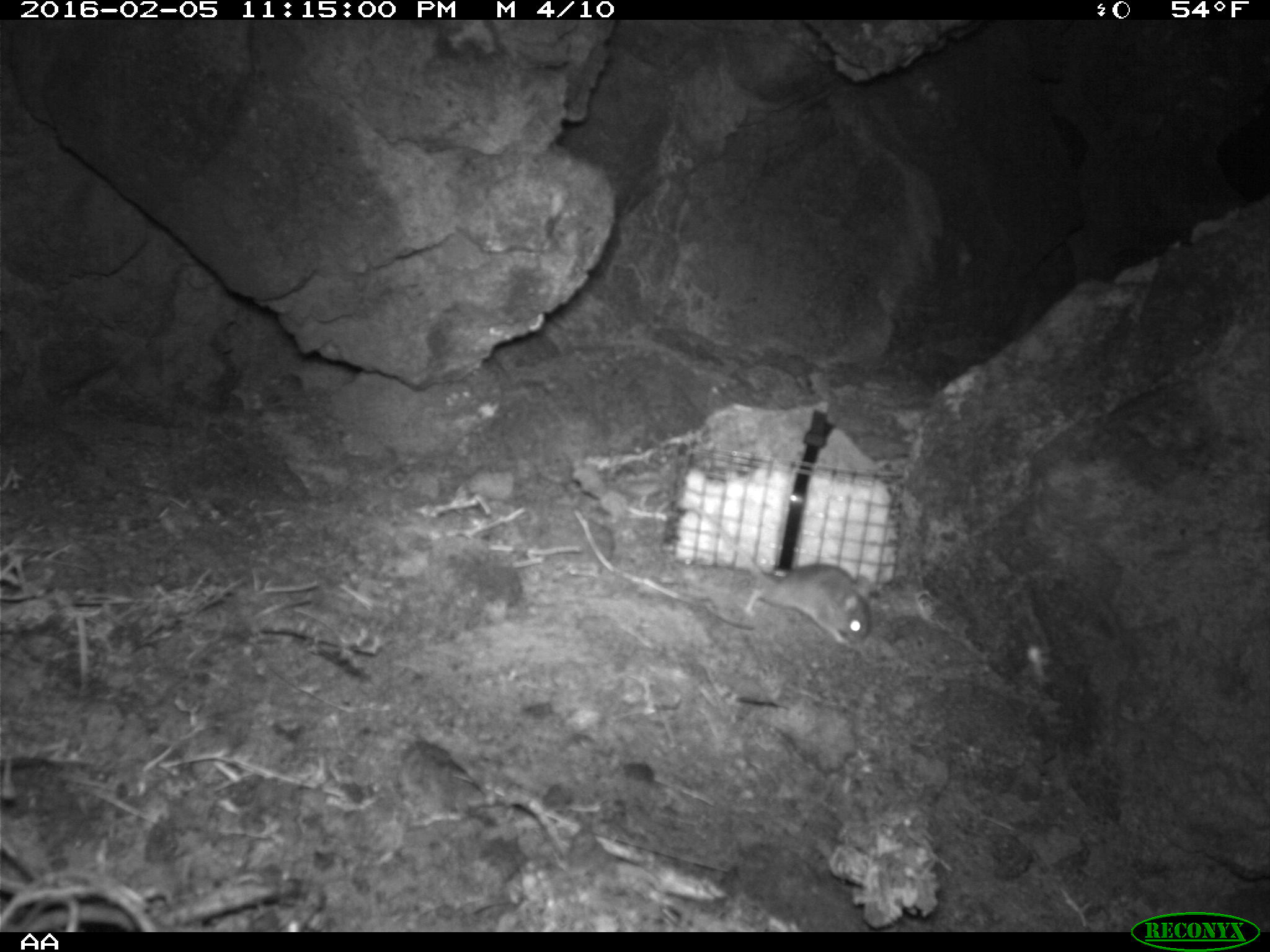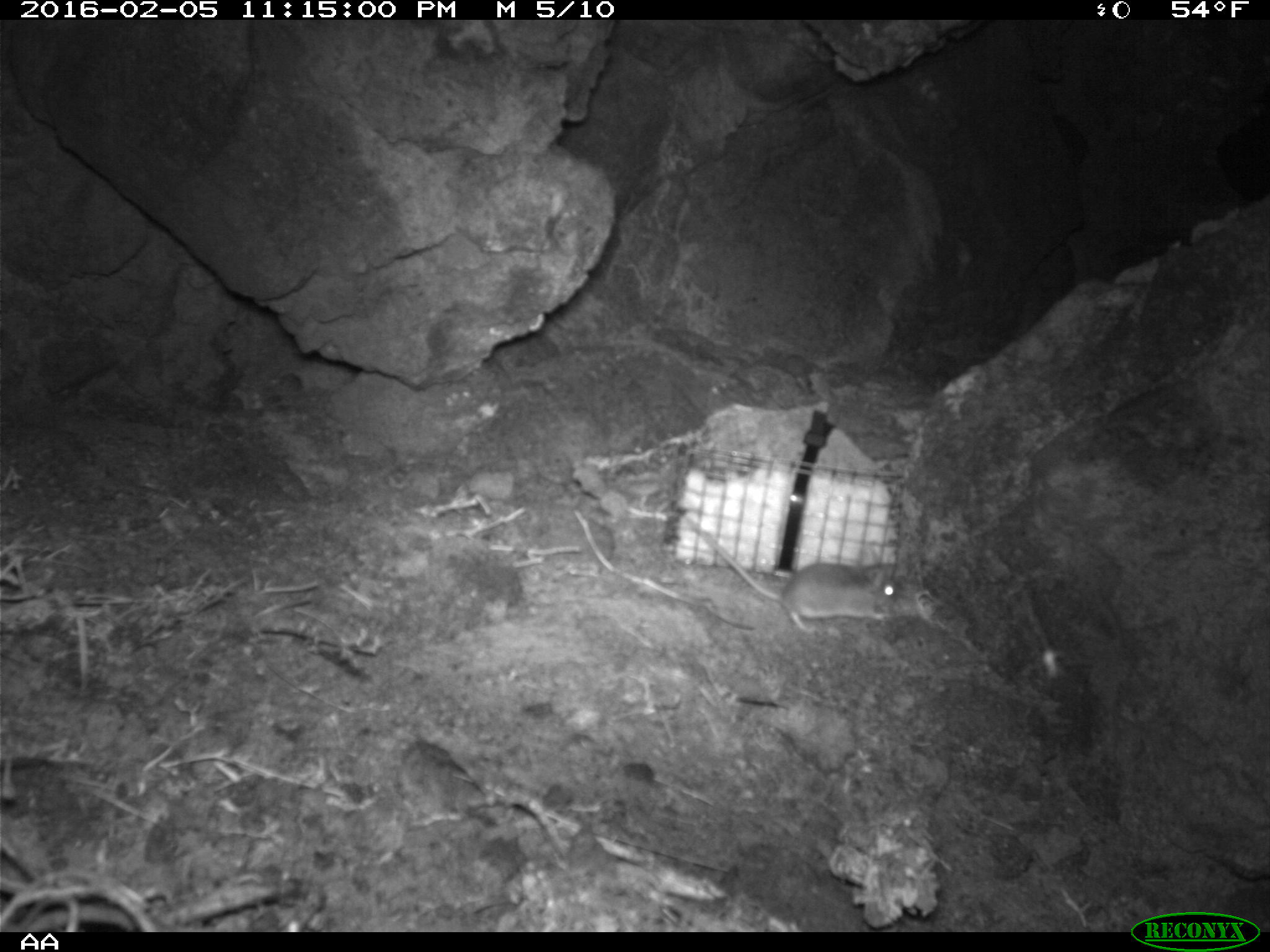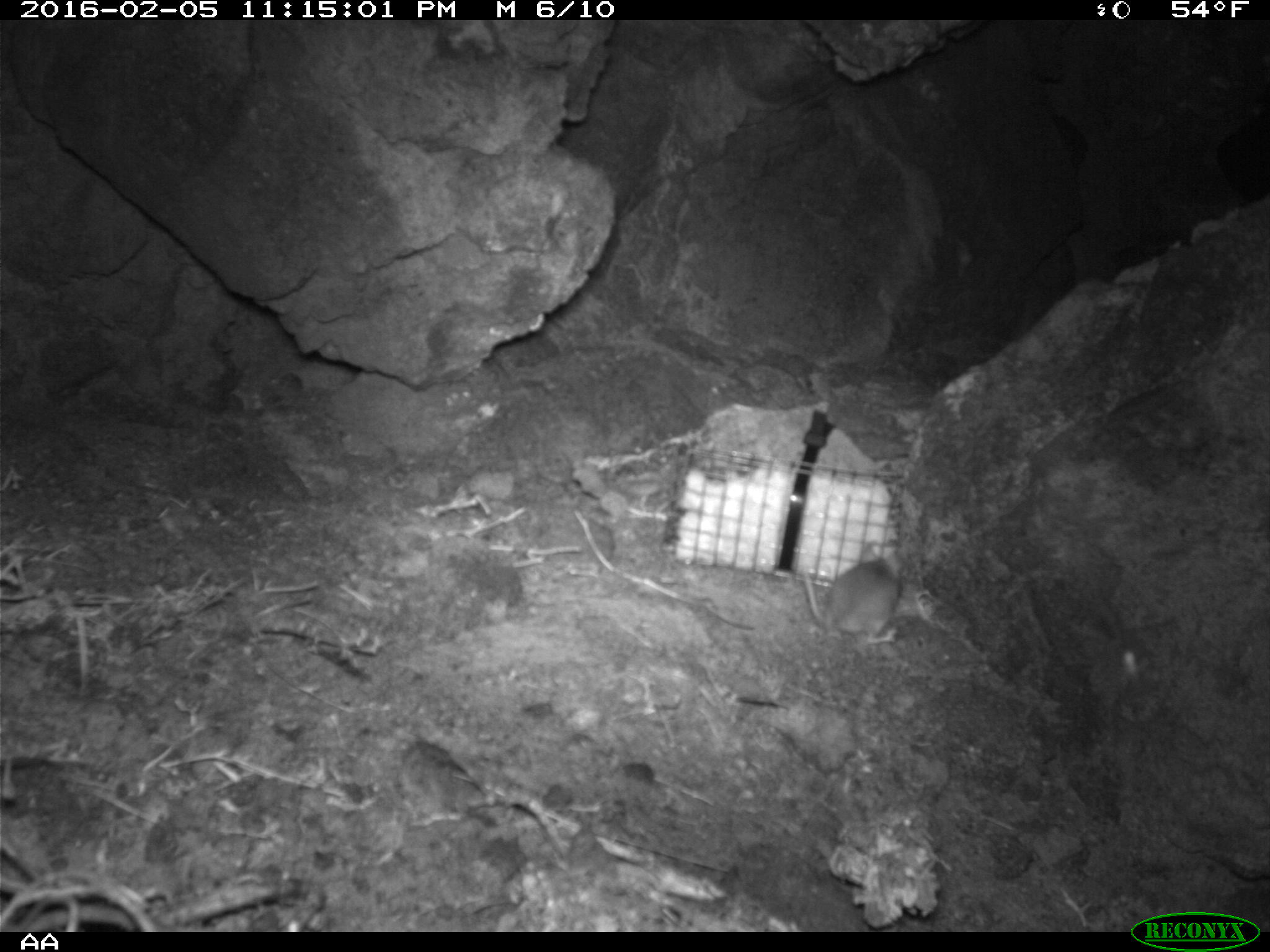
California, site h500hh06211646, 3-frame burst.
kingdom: Animalia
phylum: Chordata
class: Mammalia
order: Rodentia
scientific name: Rodentia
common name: rodent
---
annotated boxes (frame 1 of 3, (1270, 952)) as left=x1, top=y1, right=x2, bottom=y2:
rodent: left=692, top=503, right=871, bottom=648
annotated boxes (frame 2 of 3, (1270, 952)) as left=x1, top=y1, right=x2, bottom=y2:
rodent: left=706, top=537, right=899, bottom=632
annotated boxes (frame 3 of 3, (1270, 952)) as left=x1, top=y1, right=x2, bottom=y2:
rodent: left=802, top=537, right=902, bottom=646